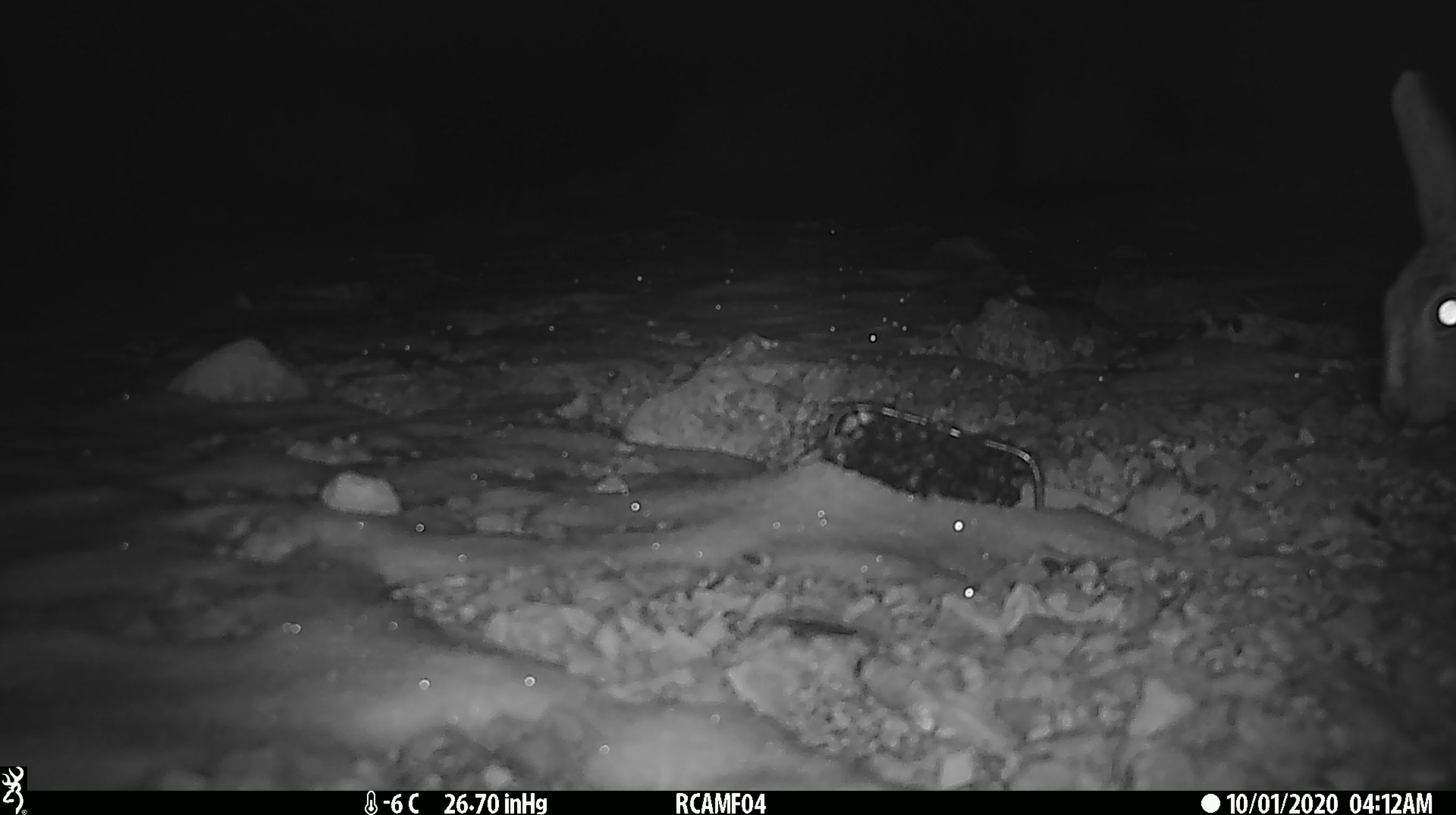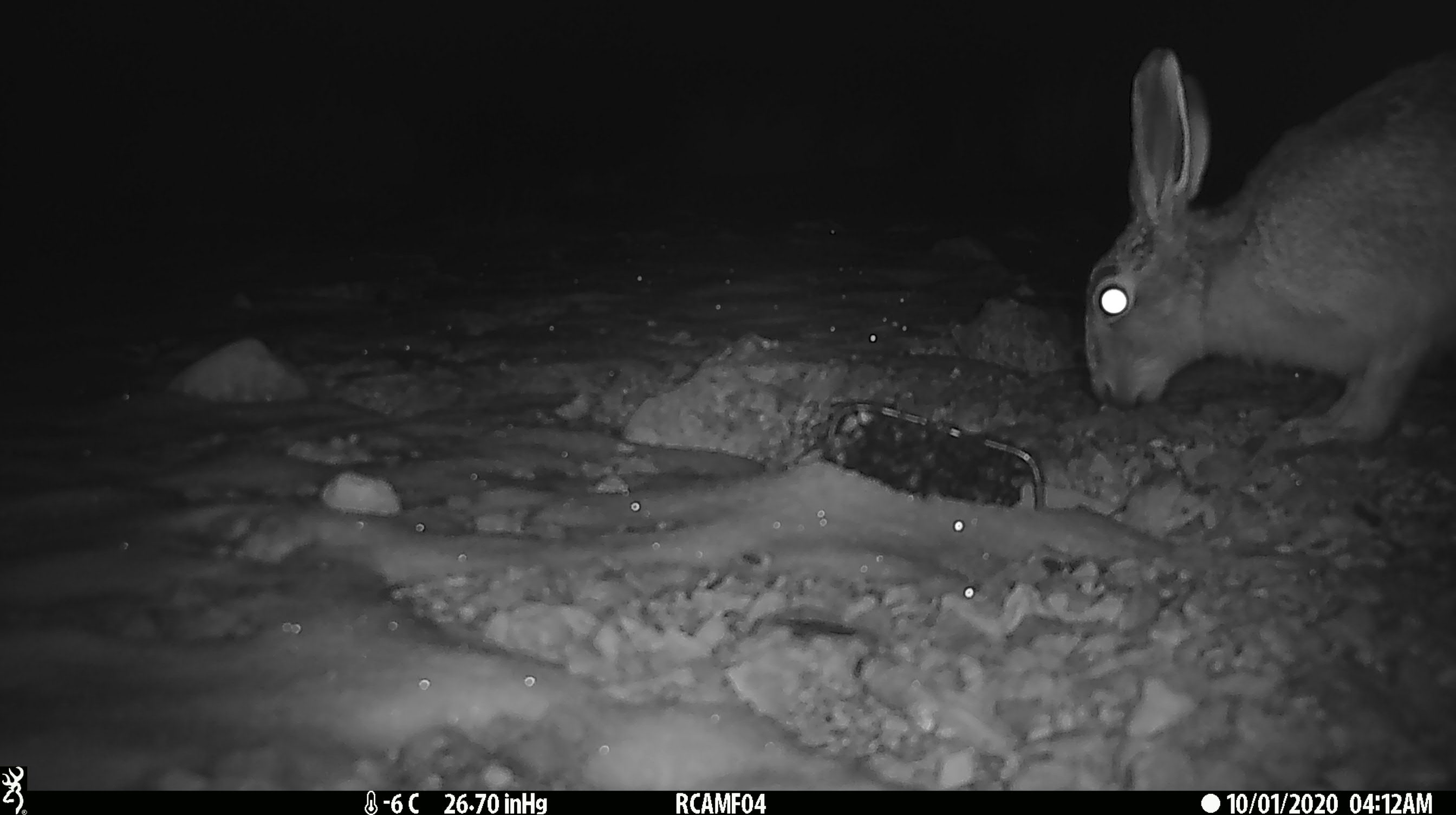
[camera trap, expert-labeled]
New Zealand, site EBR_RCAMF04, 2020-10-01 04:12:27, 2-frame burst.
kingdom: Animalia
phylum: Chordata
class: Mammalia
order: Lagomorpha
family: Leporidae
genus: Lepus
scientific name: Lepus europaeus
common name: brown hare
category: hare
Hare (brown hare) (Lepus europaeus).